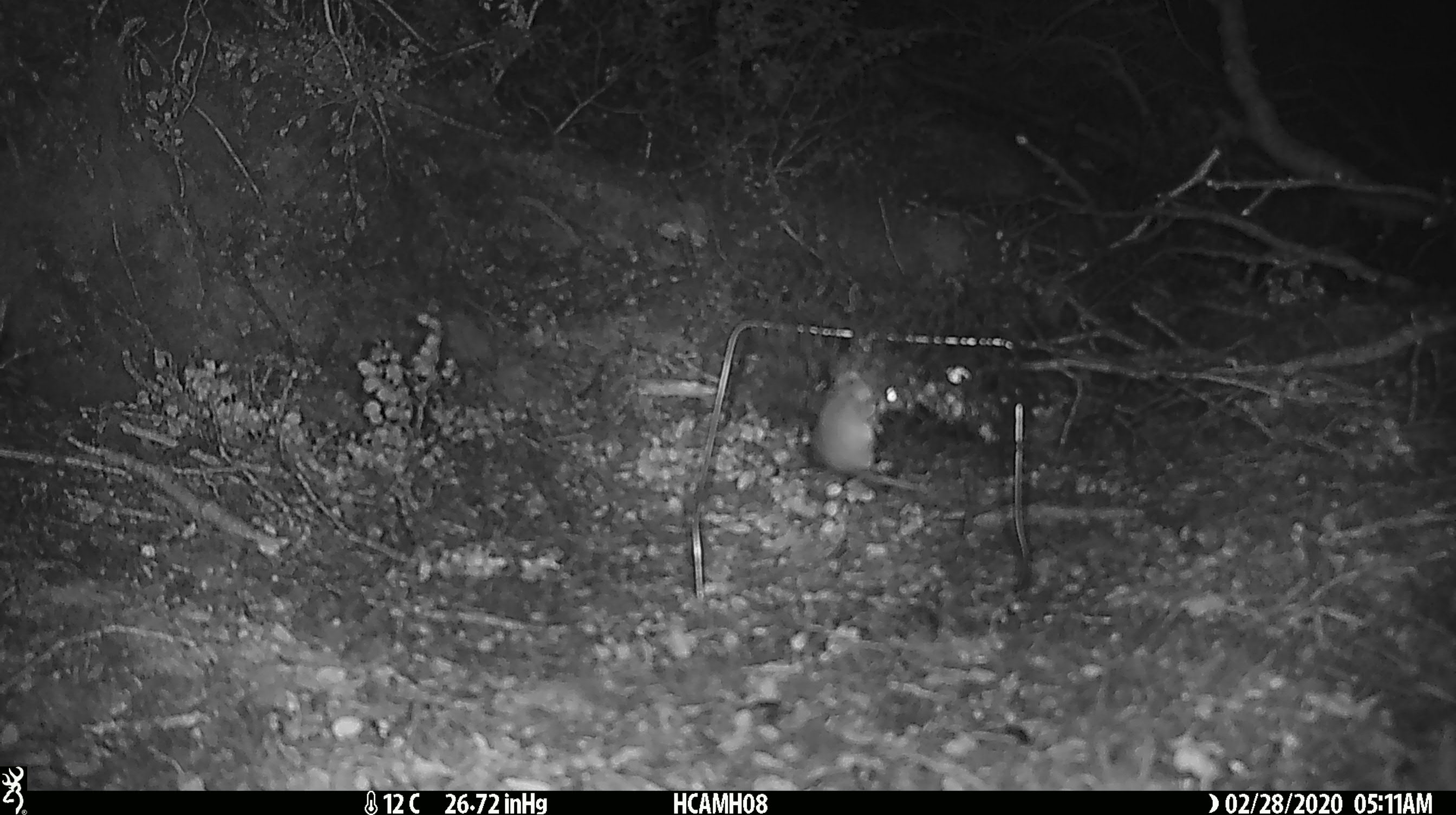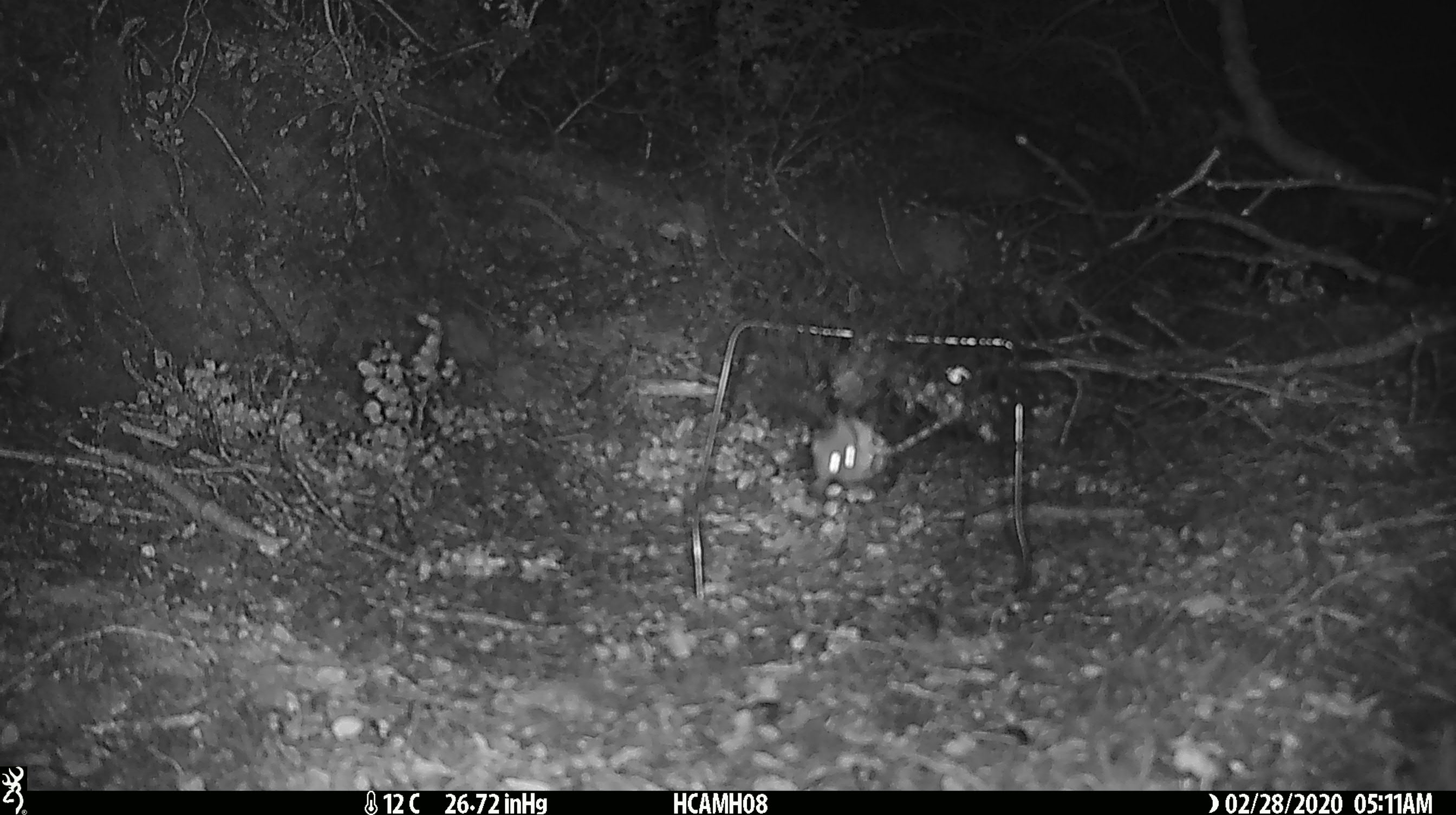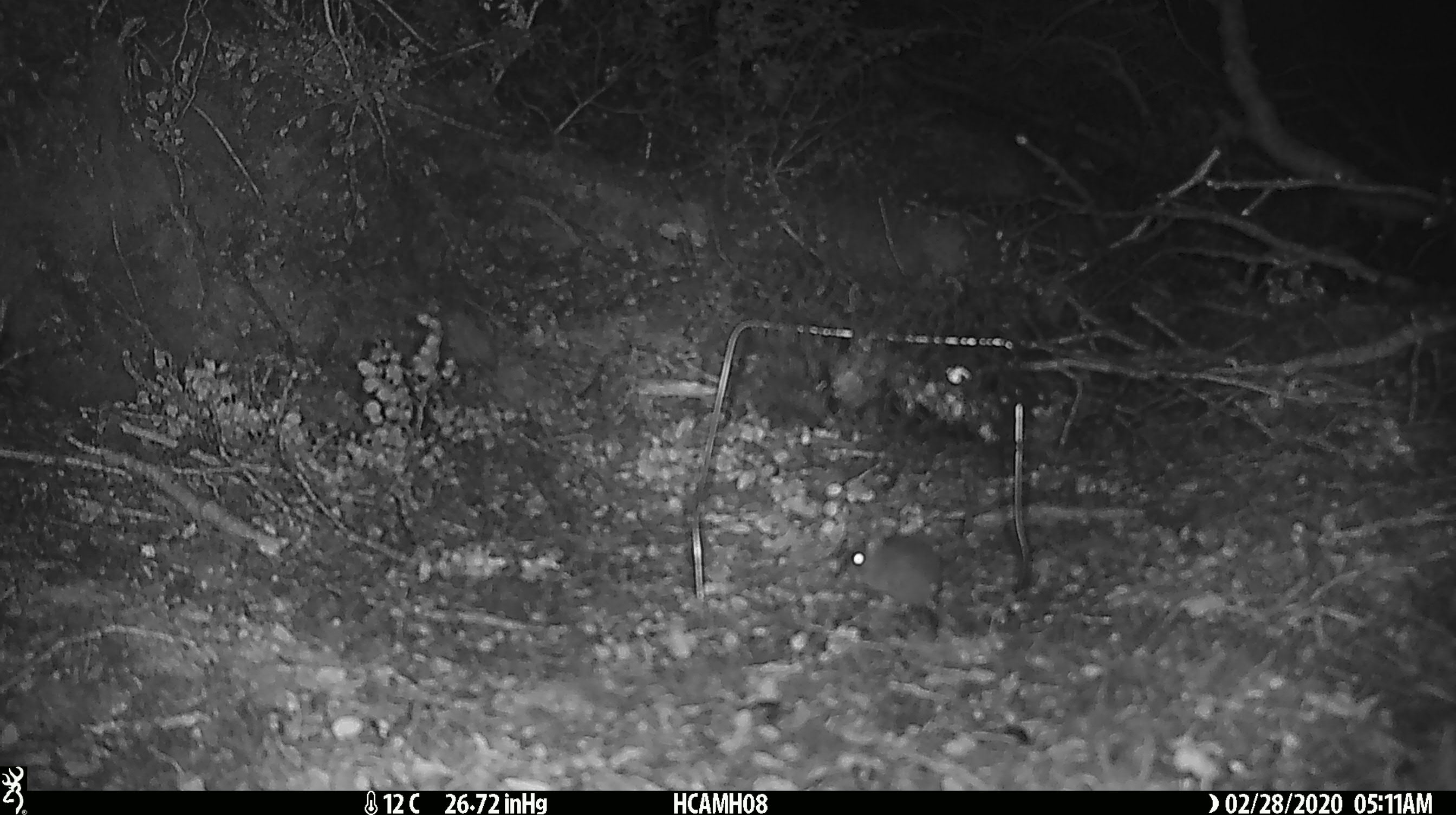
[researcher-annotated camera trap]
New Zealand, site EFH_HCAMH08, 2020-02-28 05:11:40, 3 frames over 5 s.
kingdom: Animalia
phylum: Chordata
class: Mammalia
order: Rodentia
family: Muridae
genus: Mus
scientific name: Mus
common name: mouse